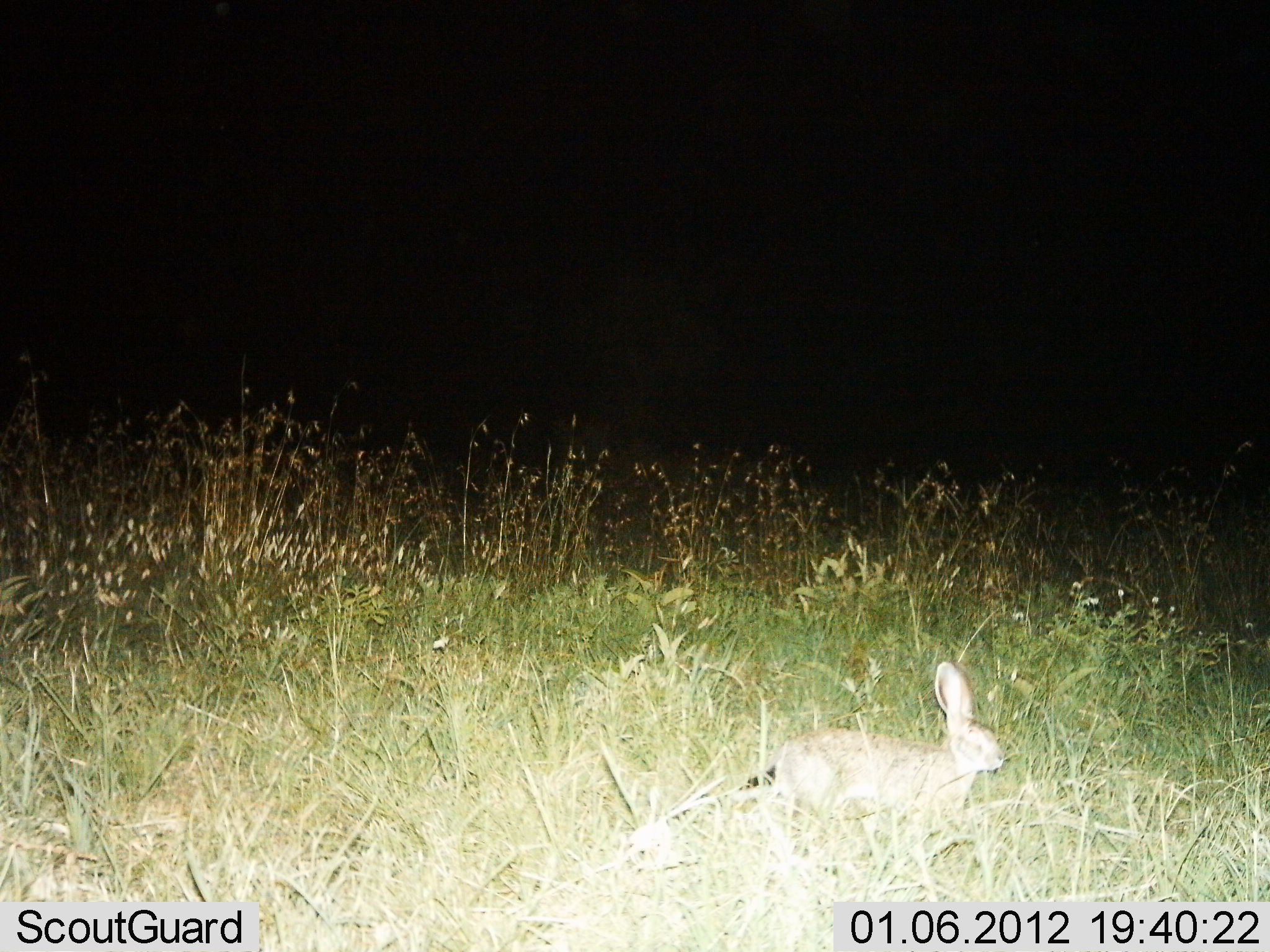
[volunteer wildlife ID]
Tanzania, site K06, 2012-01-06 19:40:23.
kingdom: Animalia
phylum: Chordata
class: Mammalia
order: Lagomorpha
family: Leporidae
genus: Lepus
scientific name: Lepus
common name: hare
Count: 1.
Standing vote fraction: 33%.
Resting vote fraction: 0%.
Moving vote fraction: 67%.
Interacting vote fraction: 0%.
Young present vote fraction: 0%.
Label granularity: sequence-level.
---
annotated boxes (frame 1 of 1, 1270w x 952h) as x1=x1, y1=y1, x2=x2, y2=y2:
animal: x1=769, y1=658, x2=1008, y2=847